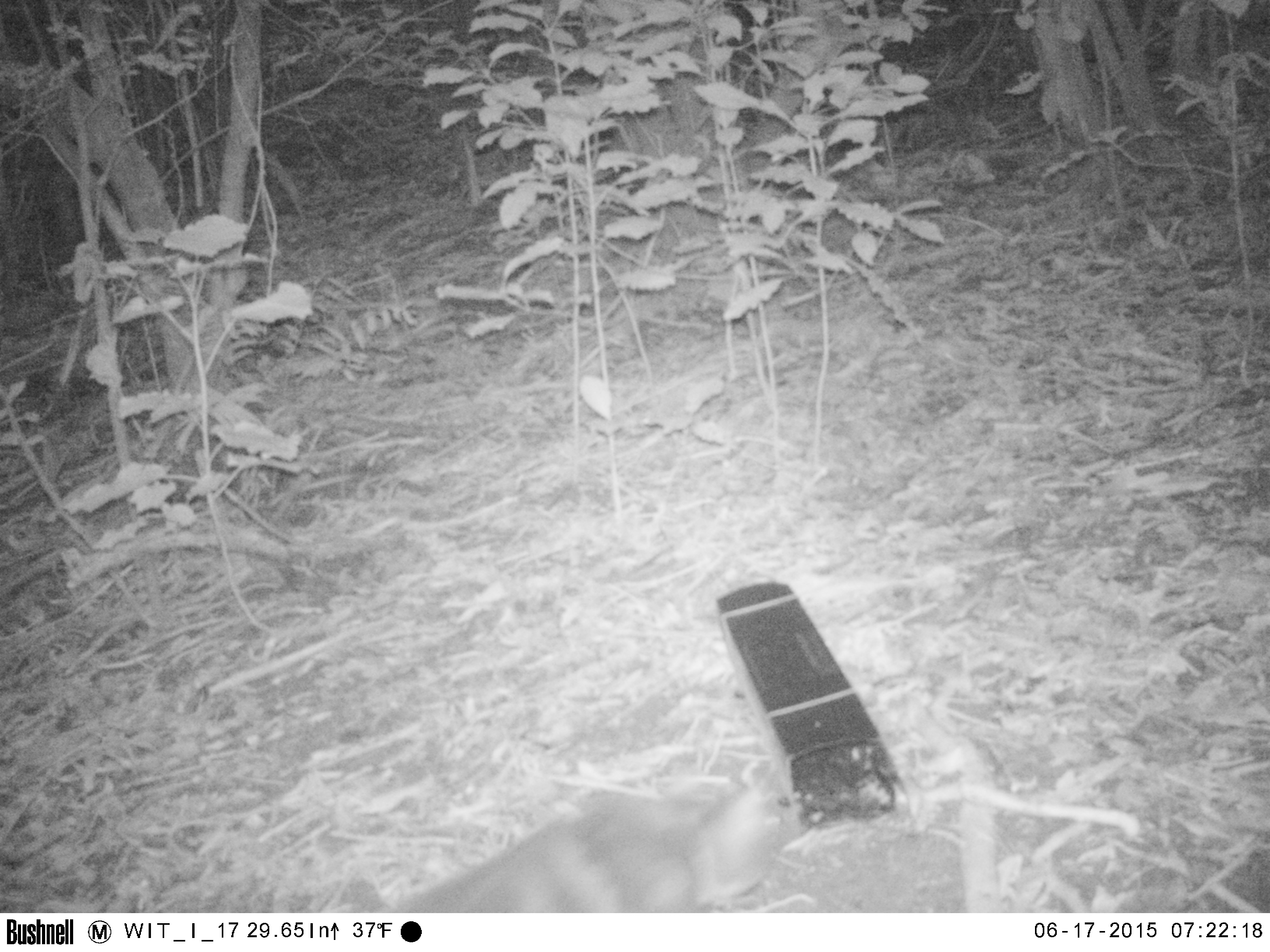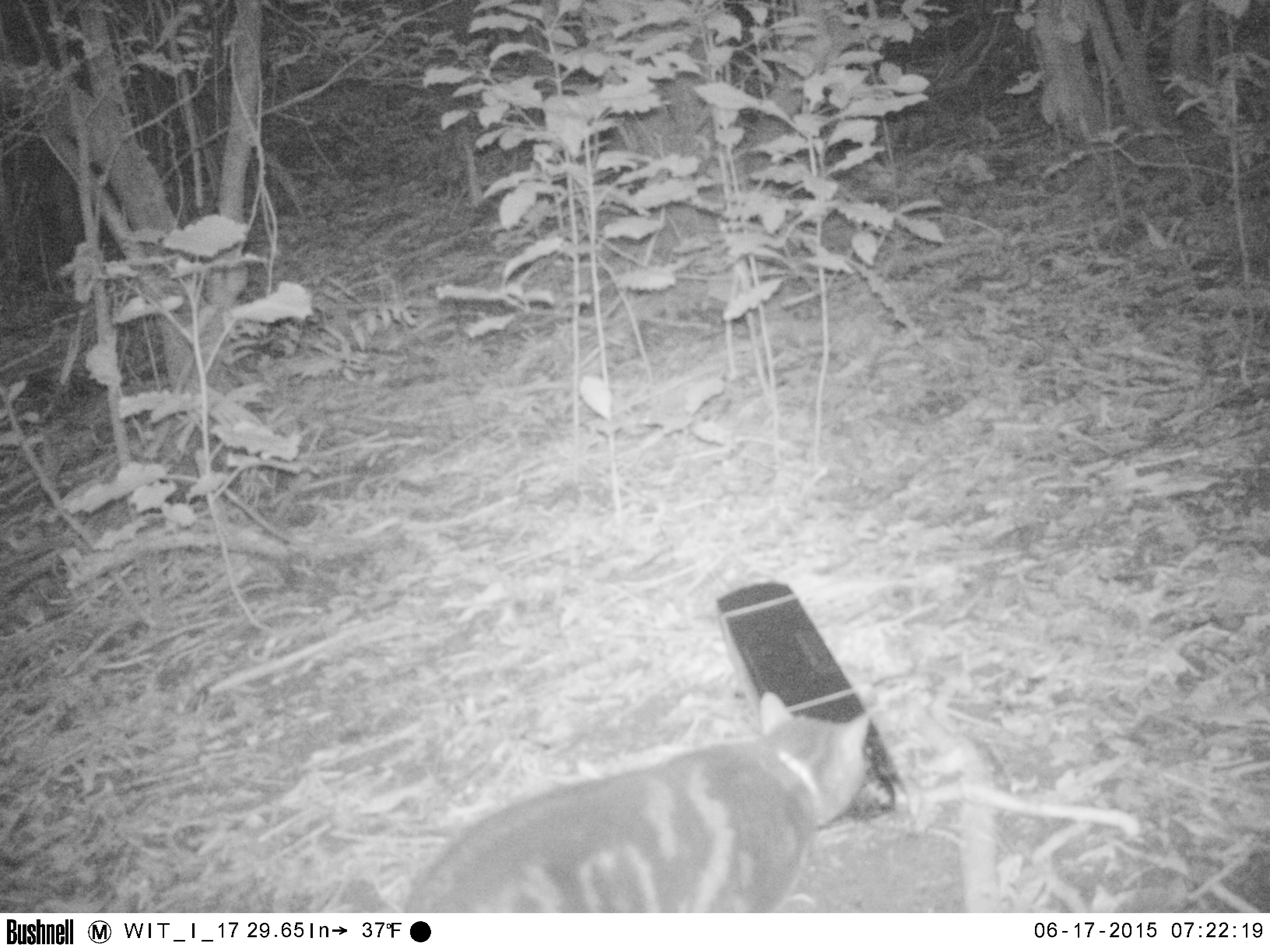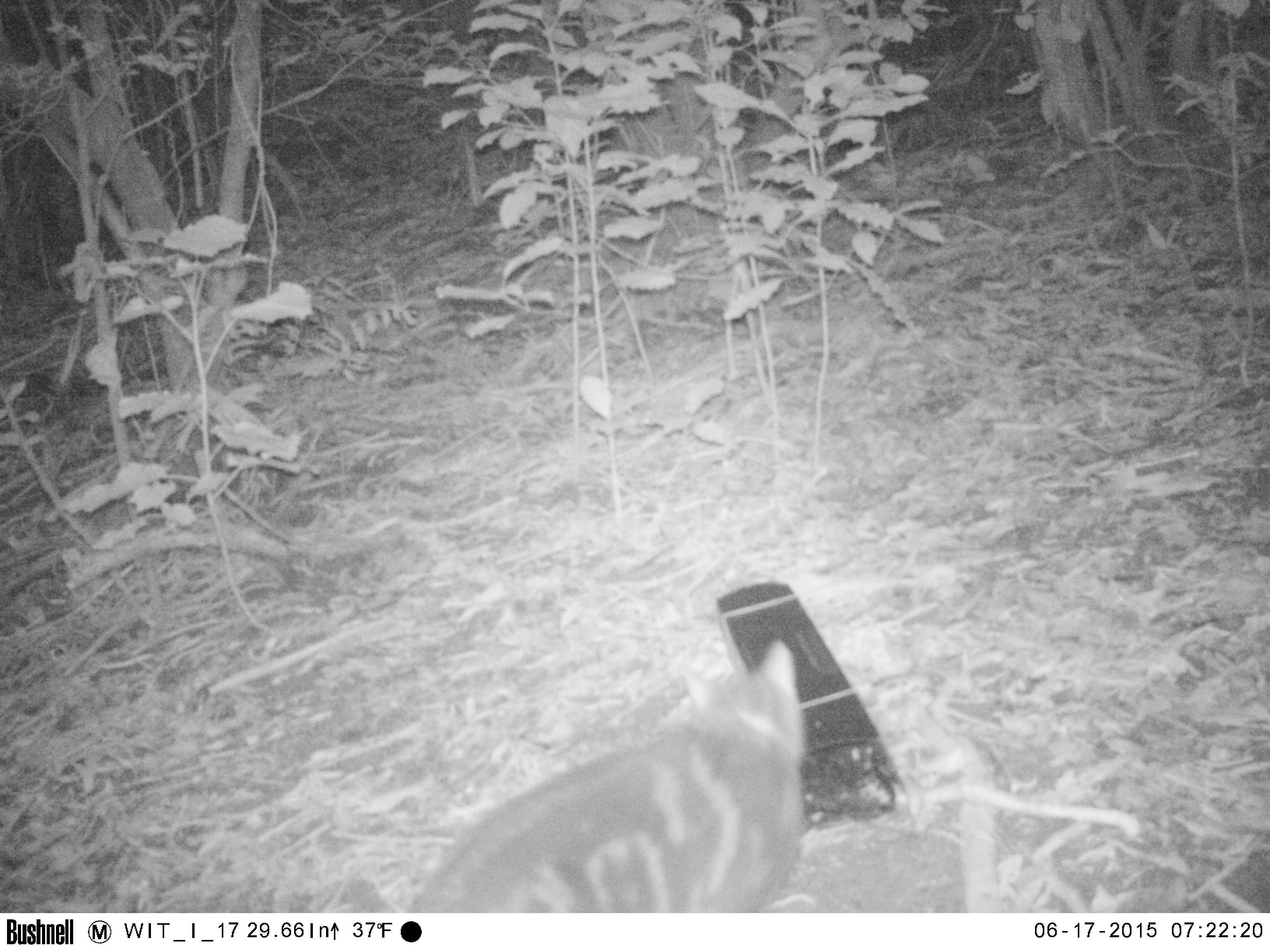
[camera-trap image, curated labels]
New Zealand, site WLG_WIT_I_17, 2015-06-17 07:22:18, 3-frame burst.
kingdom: Animalia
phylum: Chordata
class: Mammalia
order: Carnivora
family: Felidae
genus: Felis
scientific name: Felis catus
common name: domestic cat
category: cat